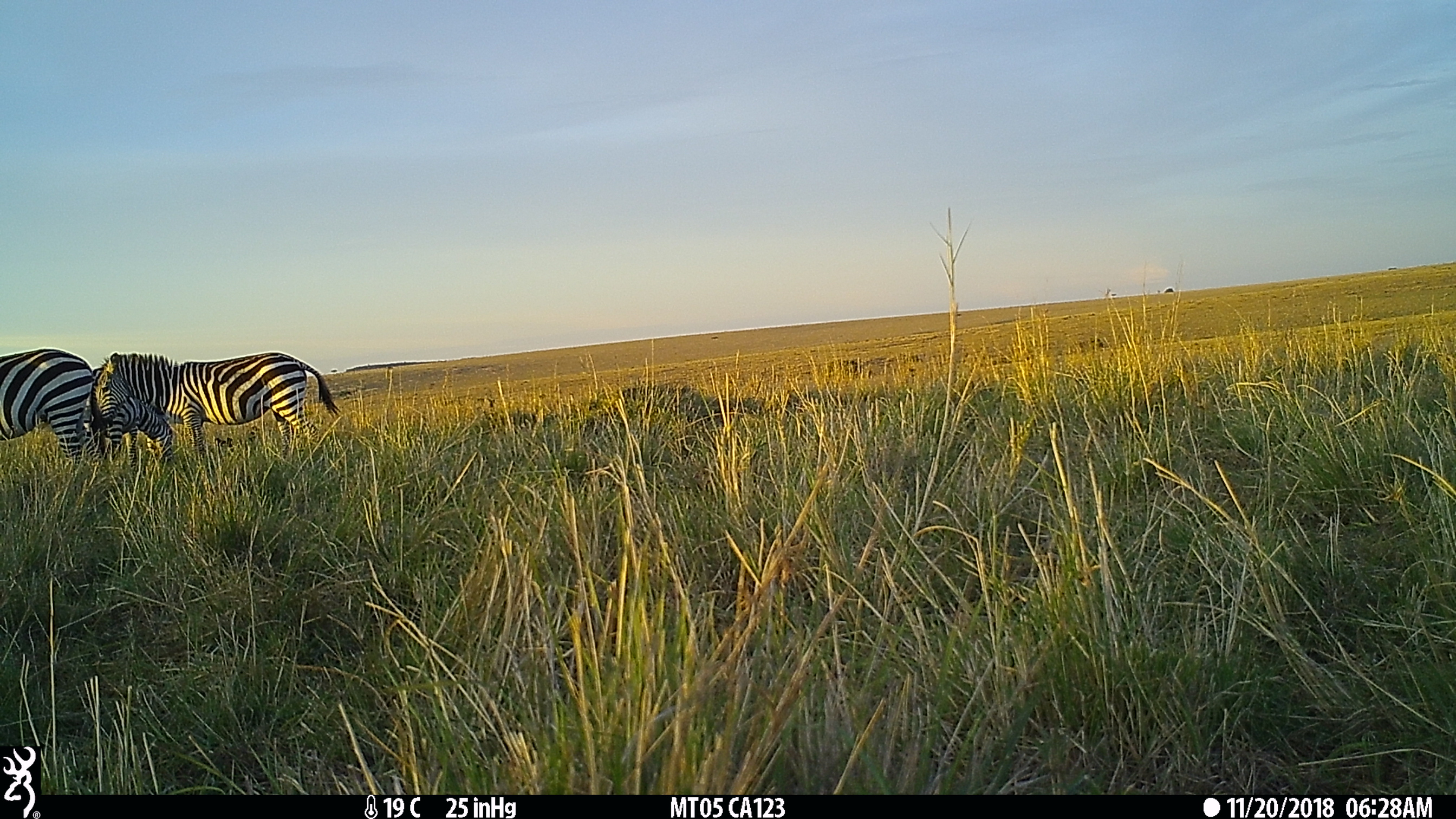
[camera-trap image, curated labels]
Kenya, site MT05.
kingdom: Animalia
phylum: Chordata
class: Mammalia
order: Perissodactyla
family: Equidae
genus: Equus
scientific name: Equus quagga burchellii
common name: burchell's zebra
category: zebra